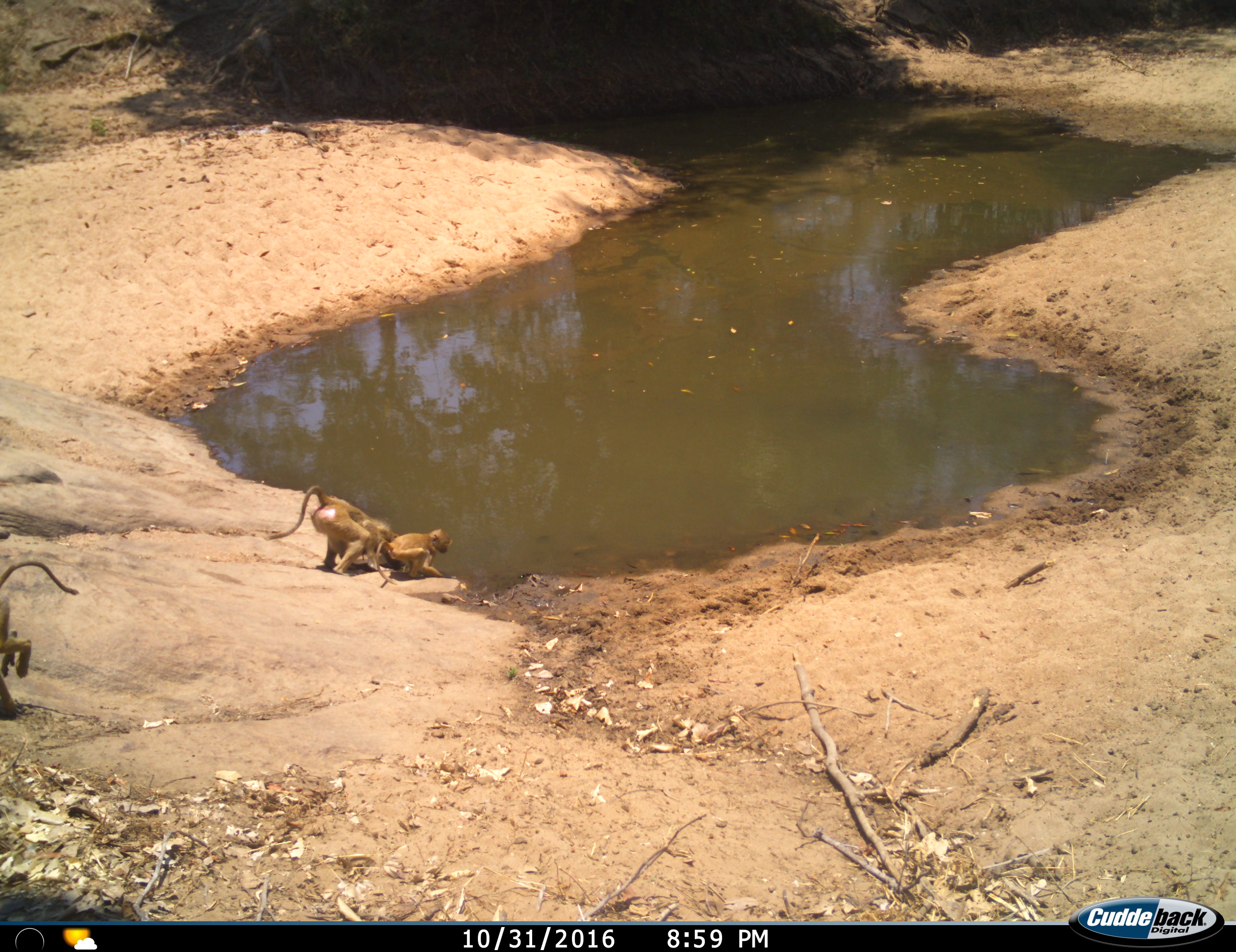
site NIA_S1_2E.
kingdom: Animalia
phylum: Chordata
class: Mammalia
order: Primates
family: Cercopithecidae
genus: Papio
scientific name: Papio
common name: baboon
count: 3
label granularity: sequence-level